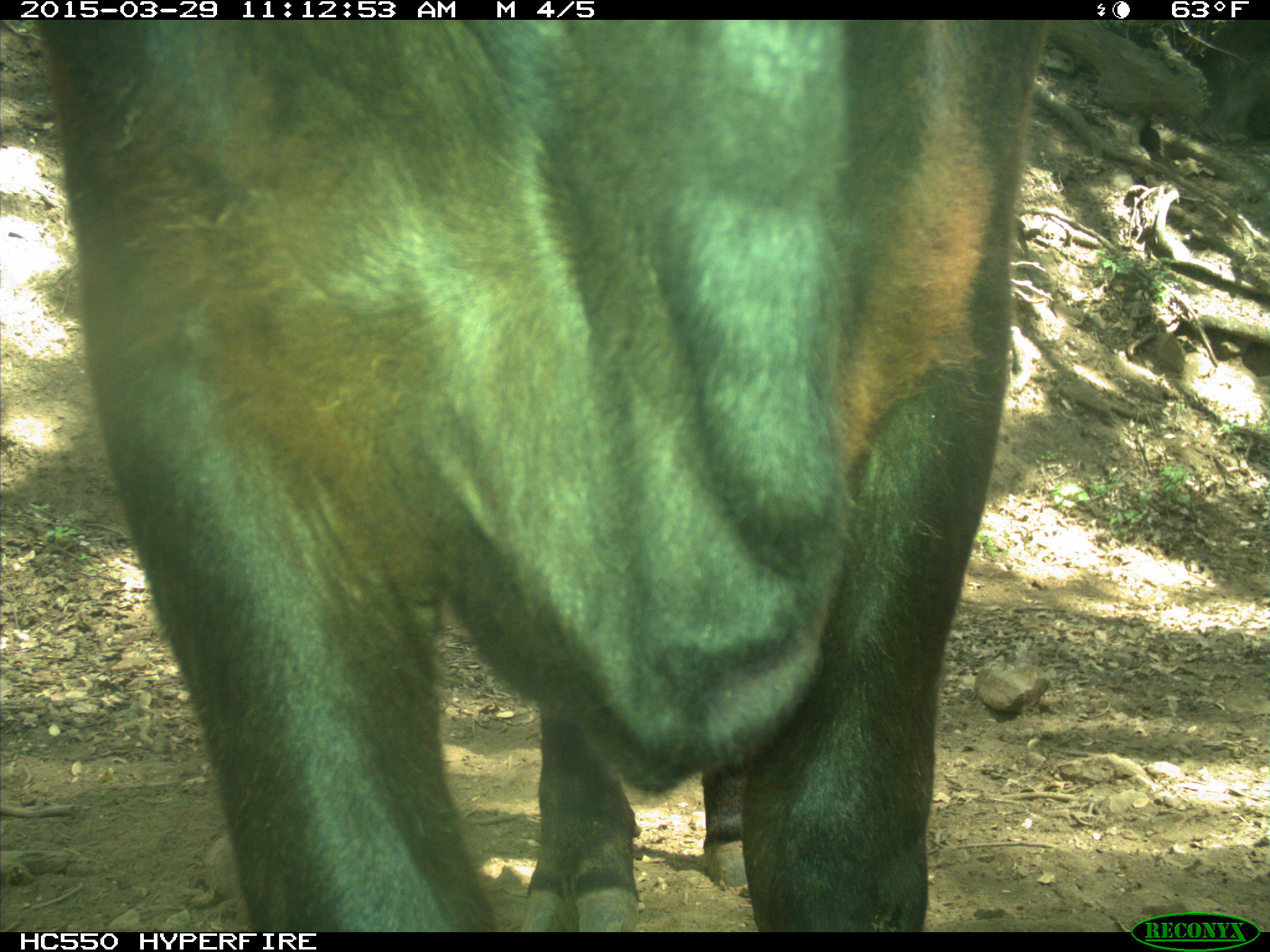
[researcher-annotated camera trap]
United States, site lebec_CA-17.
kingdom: Animalia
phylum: Chordata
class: Mammalia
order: Artiodactyla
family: Bovidae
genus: Bos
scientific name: Bos taurus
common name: domestic cow